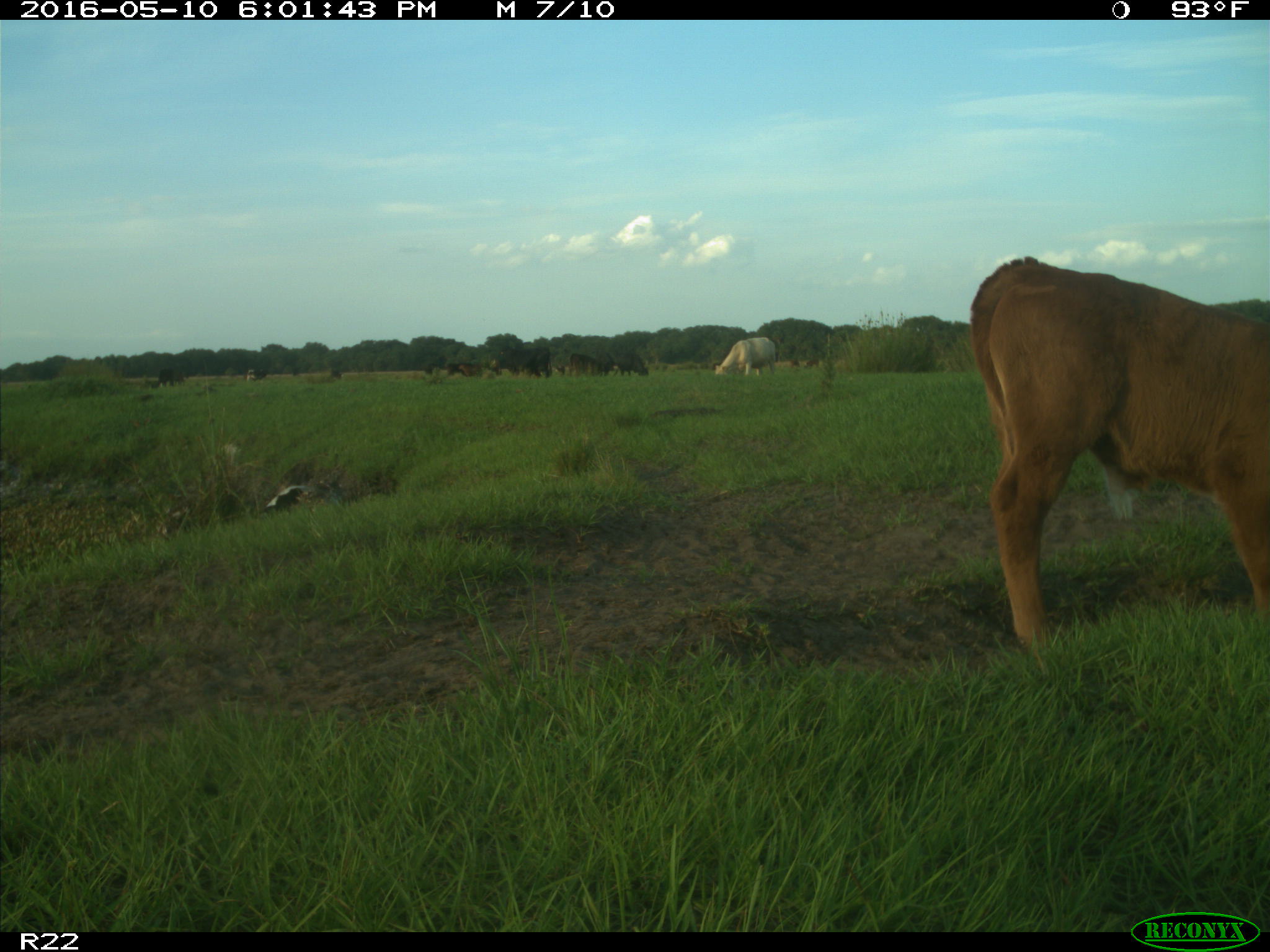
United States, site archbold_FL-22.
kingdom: Animalia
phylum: Chordata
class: Mammalia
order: Artiodactyla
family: Bovidae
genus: Bos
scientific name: Bos taurus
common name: domestic cow